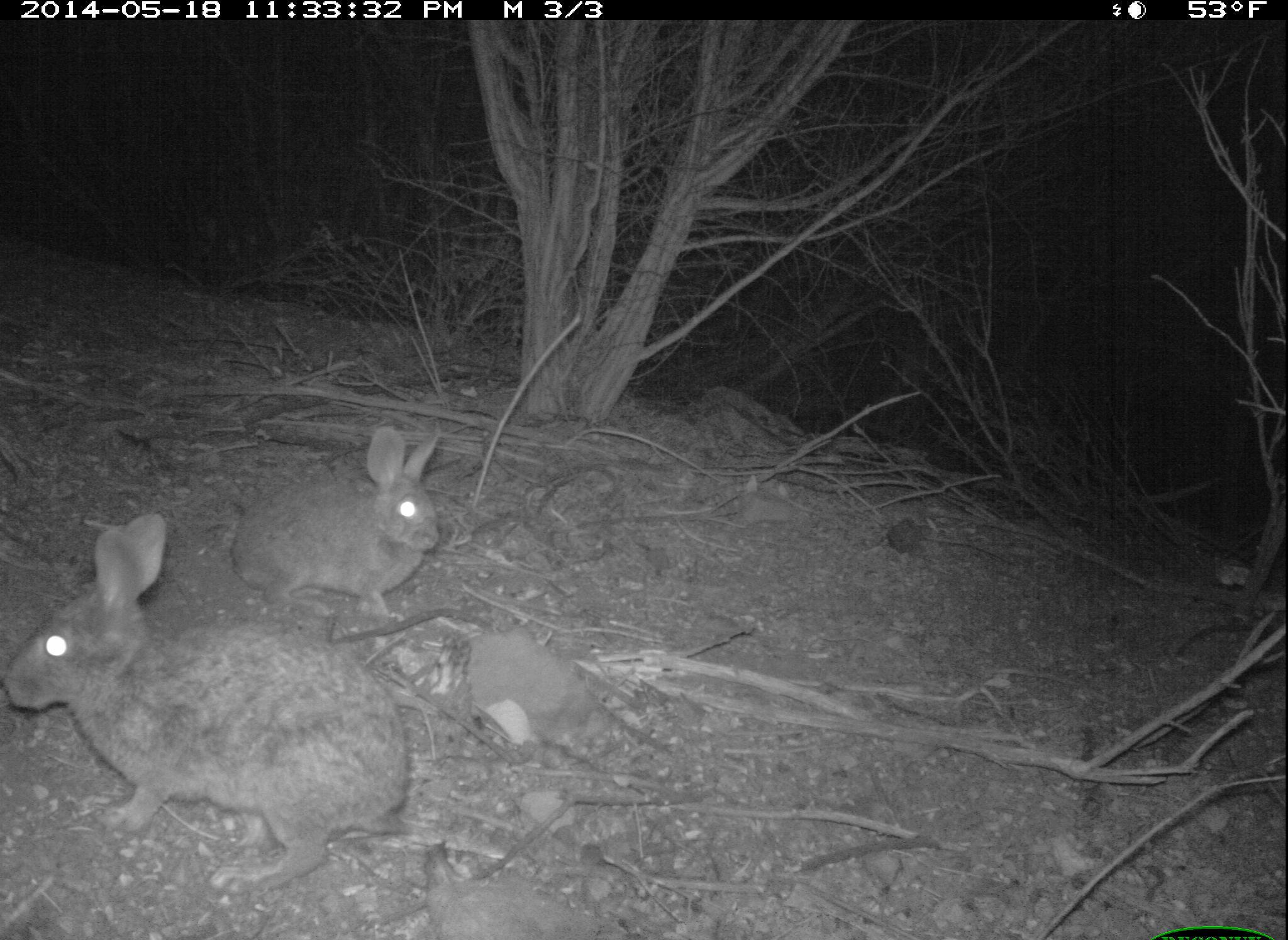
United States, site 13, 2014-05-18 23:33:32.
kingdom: Animalia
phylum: Chordata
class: Mammalia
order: Lagomorpha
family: Leporidae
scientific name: Leporidae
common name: rabbits and hares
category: rabbit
Rabbit (rabbits and hares) (Leporidae).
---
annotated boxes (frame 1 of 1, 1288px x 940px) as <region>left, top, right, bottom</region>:
rabbit: <region>2, 515, 406, 899</region>; <region>227, 423, 442, 624</region>